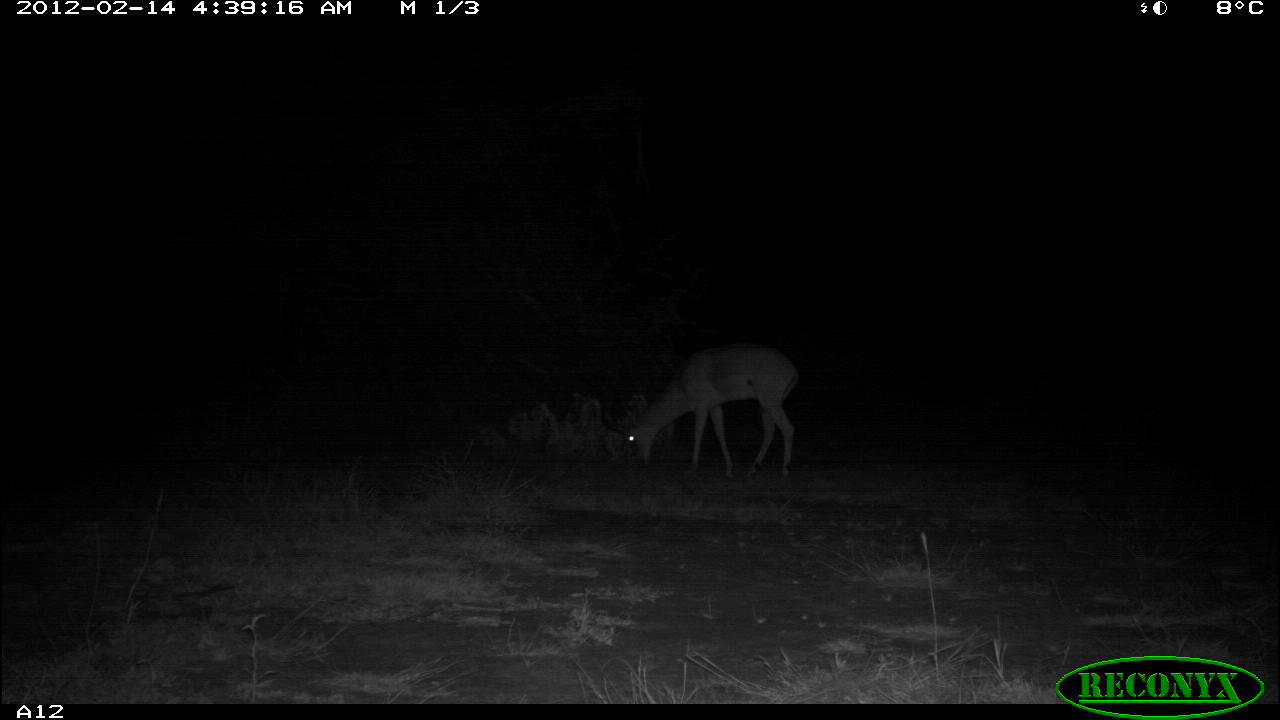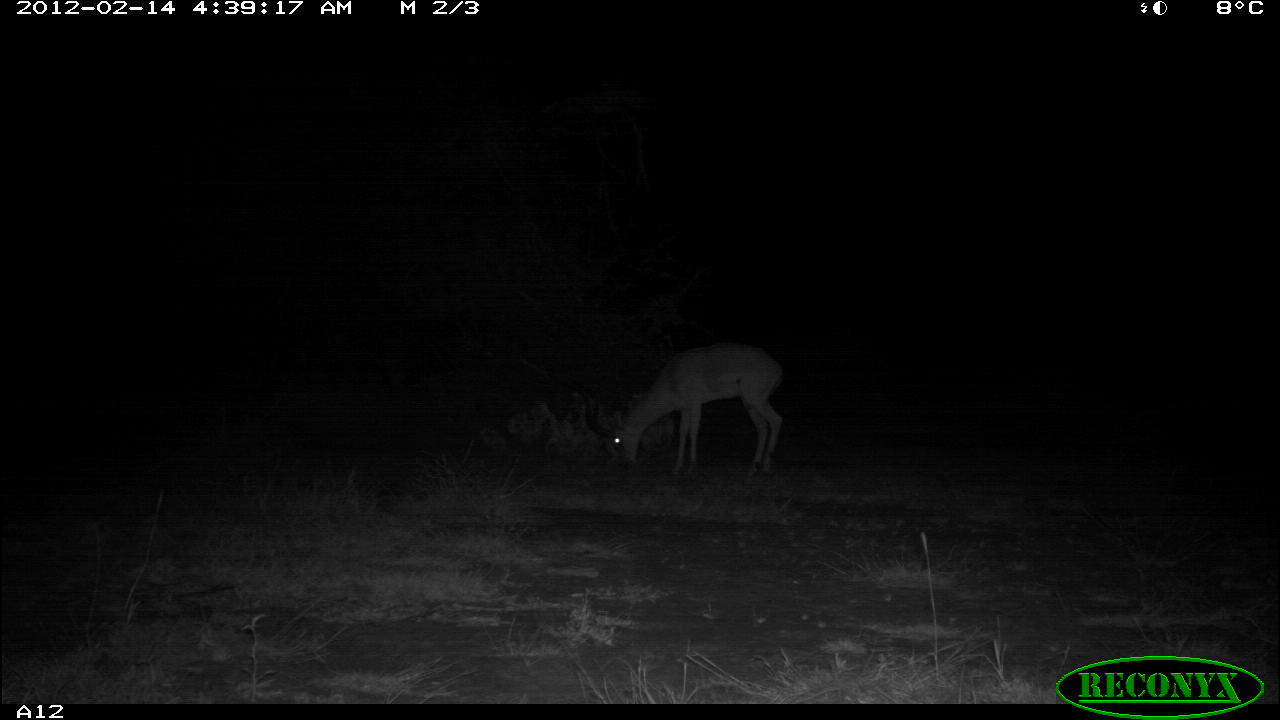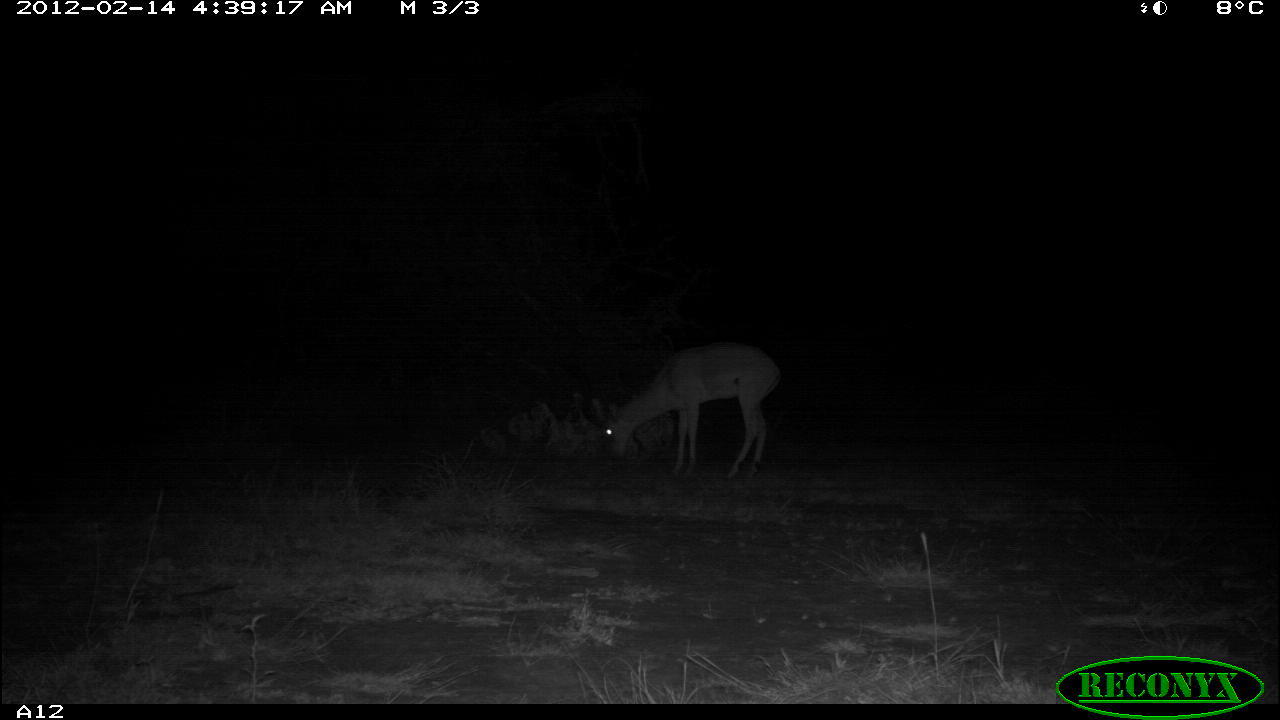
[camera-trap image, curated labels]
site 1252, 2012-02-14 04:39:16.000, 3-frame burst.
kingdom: Animalia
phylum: Chordata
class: Mammalia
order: Artiodactyla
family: Bovidae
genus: Aepyceros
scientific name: Aepyceros melampus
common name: impala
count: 1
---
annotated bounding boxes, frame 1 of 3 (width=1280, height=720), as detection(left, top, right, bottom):
aepyceros melampus: detection(600, 335, 802, 482)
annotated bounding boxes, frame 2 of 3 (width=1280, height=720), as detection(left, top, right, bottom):
aepyceros melampus: detection(562, 335, 791, 482)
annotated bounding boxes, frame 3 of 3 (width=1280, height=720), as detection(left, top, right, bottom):
aepyceros melampus: detection(562, 335, 791, 482)